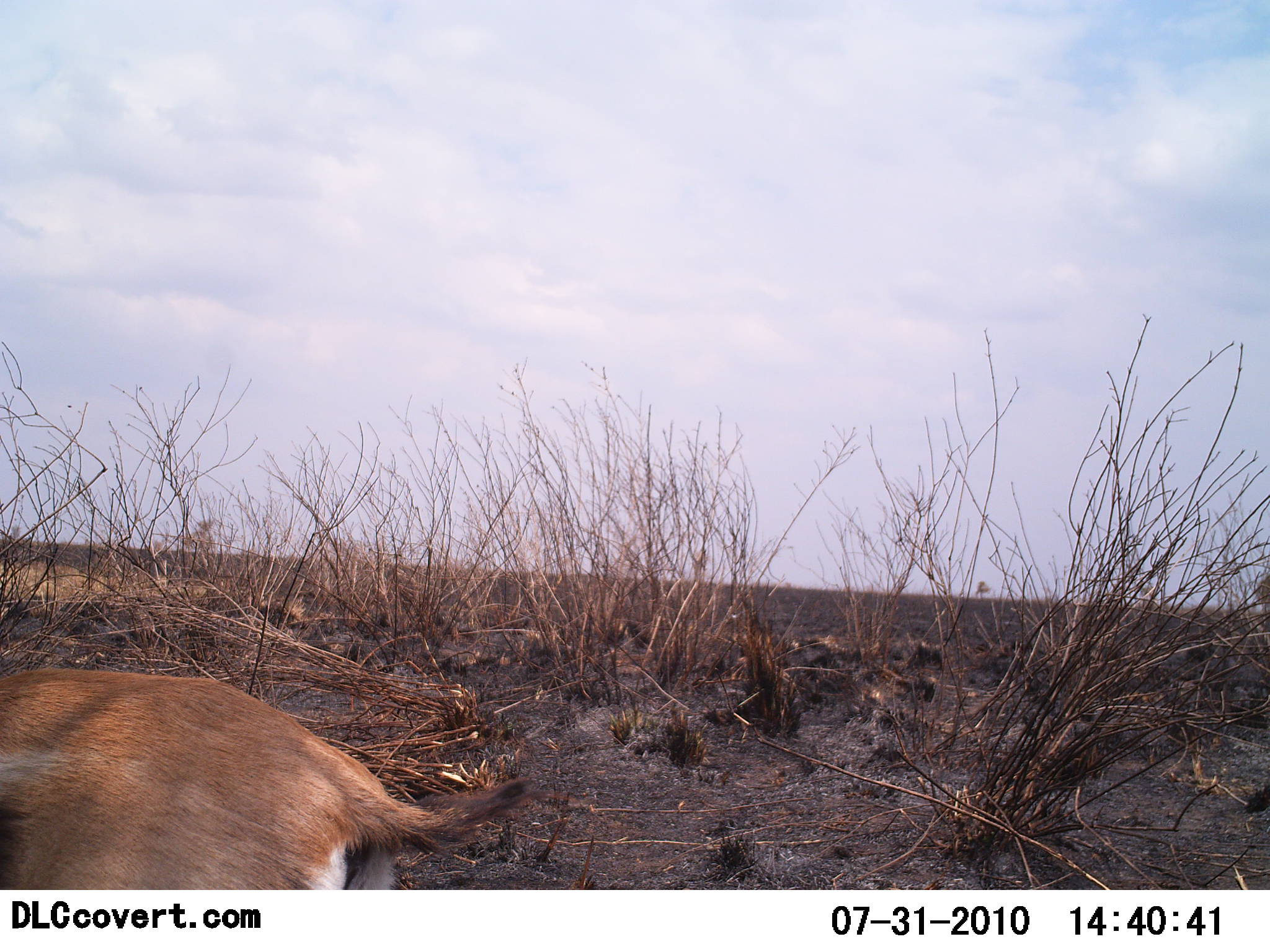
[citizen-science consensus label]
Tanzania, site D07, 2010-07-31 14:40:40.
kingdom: Animalia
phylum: Chordata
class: Mammalia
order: Artiodactyla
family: Bovidae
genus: Eudorcas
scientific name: Eudorcas thomsonii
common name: thomson's gazelle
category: gazellethomsons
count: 1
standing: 55%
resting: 0%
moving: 45%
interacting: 0%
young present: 0%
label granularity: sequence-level